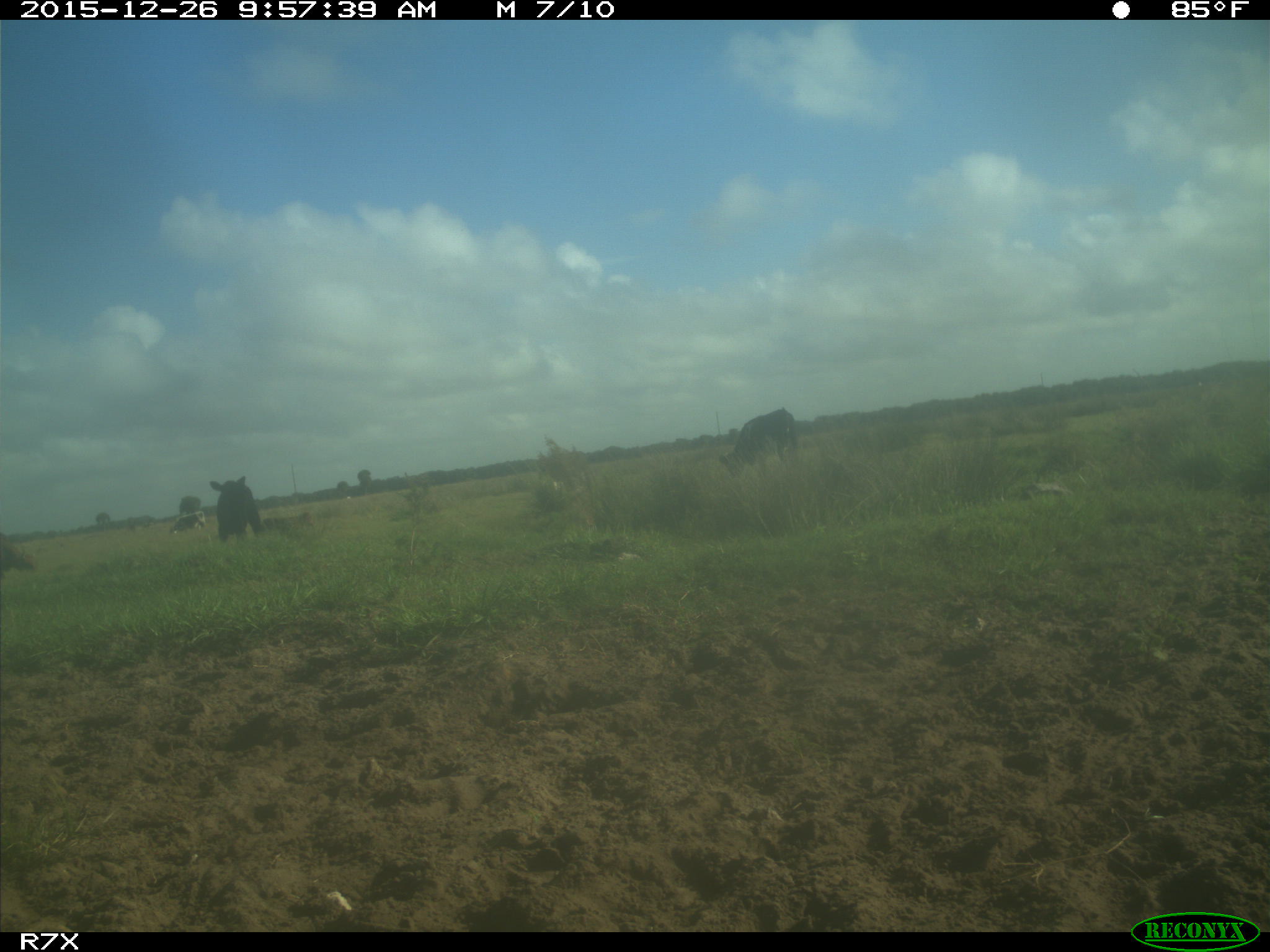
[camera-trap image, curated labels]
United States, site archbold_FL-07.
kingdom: Animalia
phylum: Chordata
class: Mammalia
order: Artiodactyla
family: Bovidae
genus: Bos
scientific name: Bos taurus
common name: domestic cow